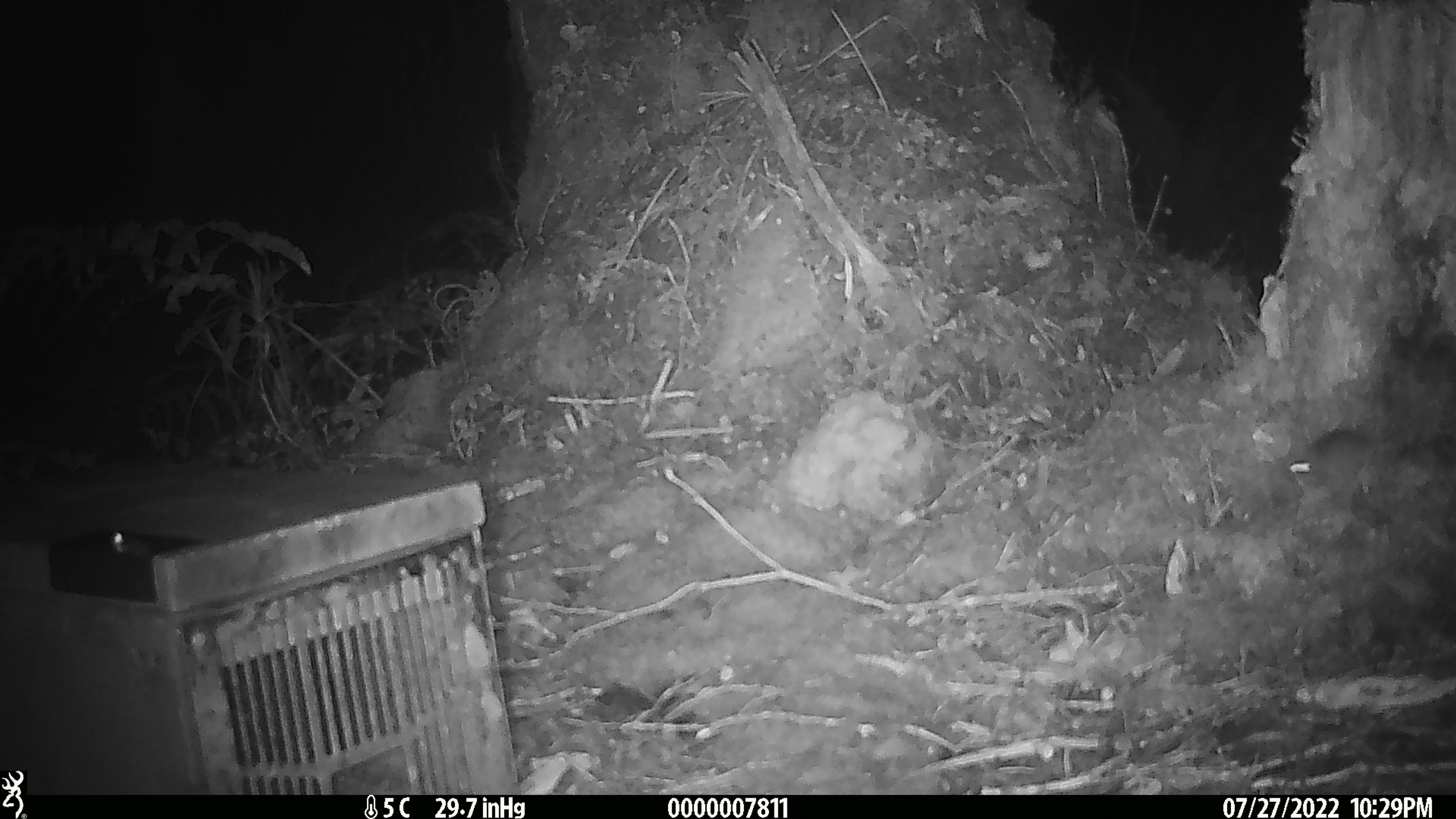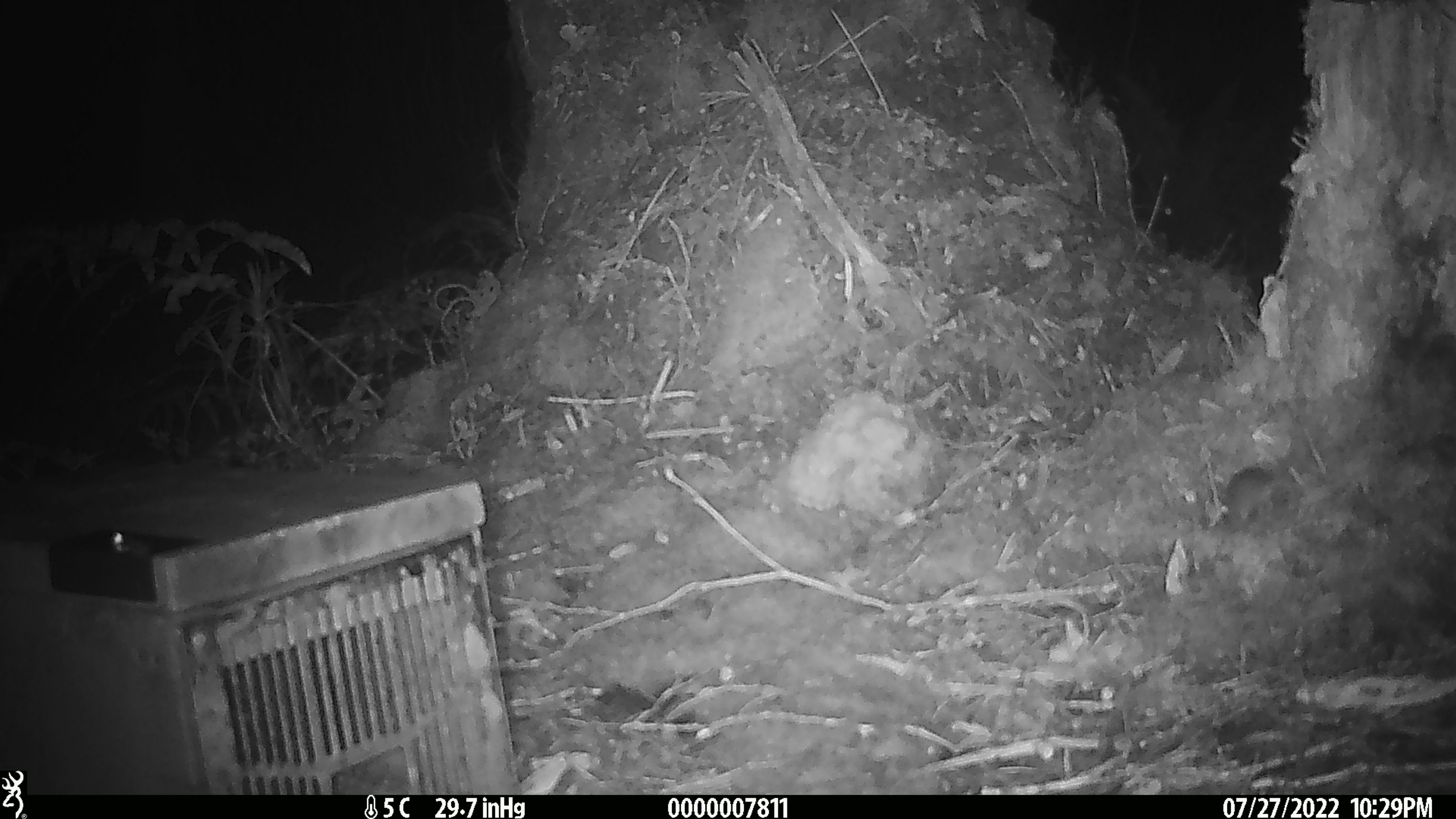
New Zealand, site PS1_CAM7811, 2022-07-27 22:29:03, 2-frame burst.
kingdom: Animalia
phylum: Chordata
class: Mammalia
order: Rodentia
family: Muridae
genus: Mus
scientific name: Mus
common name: mouse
Mouse (Mus).